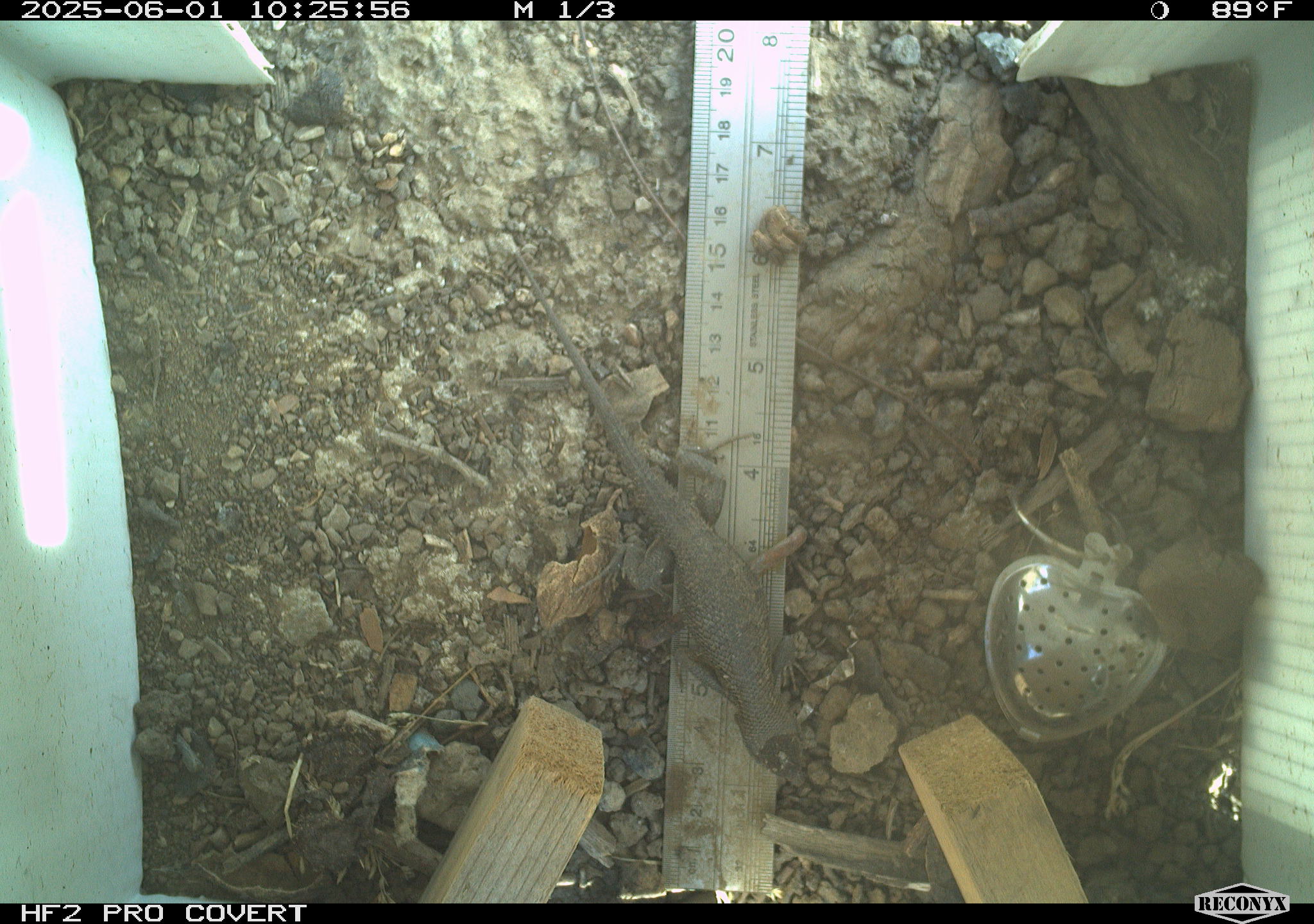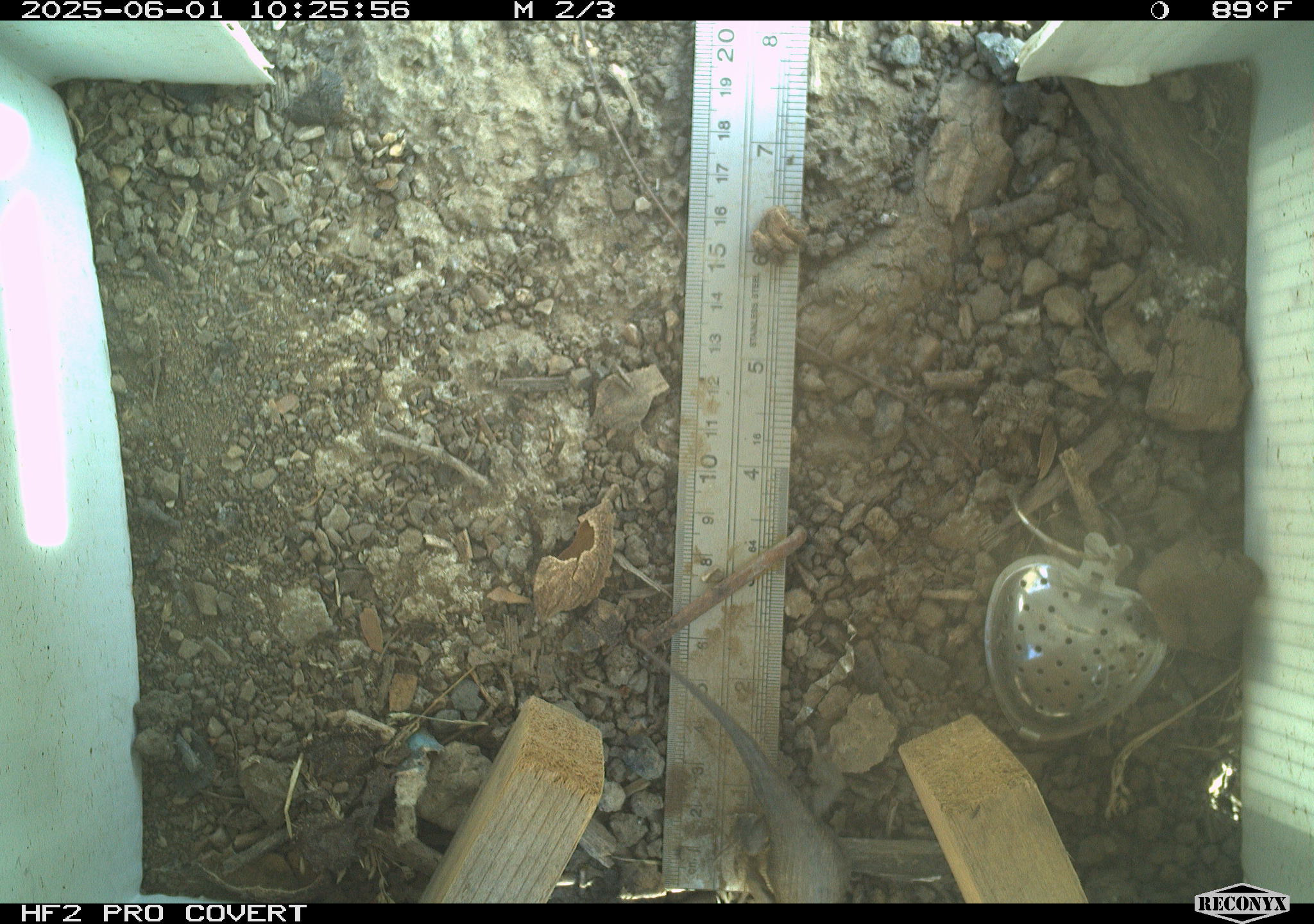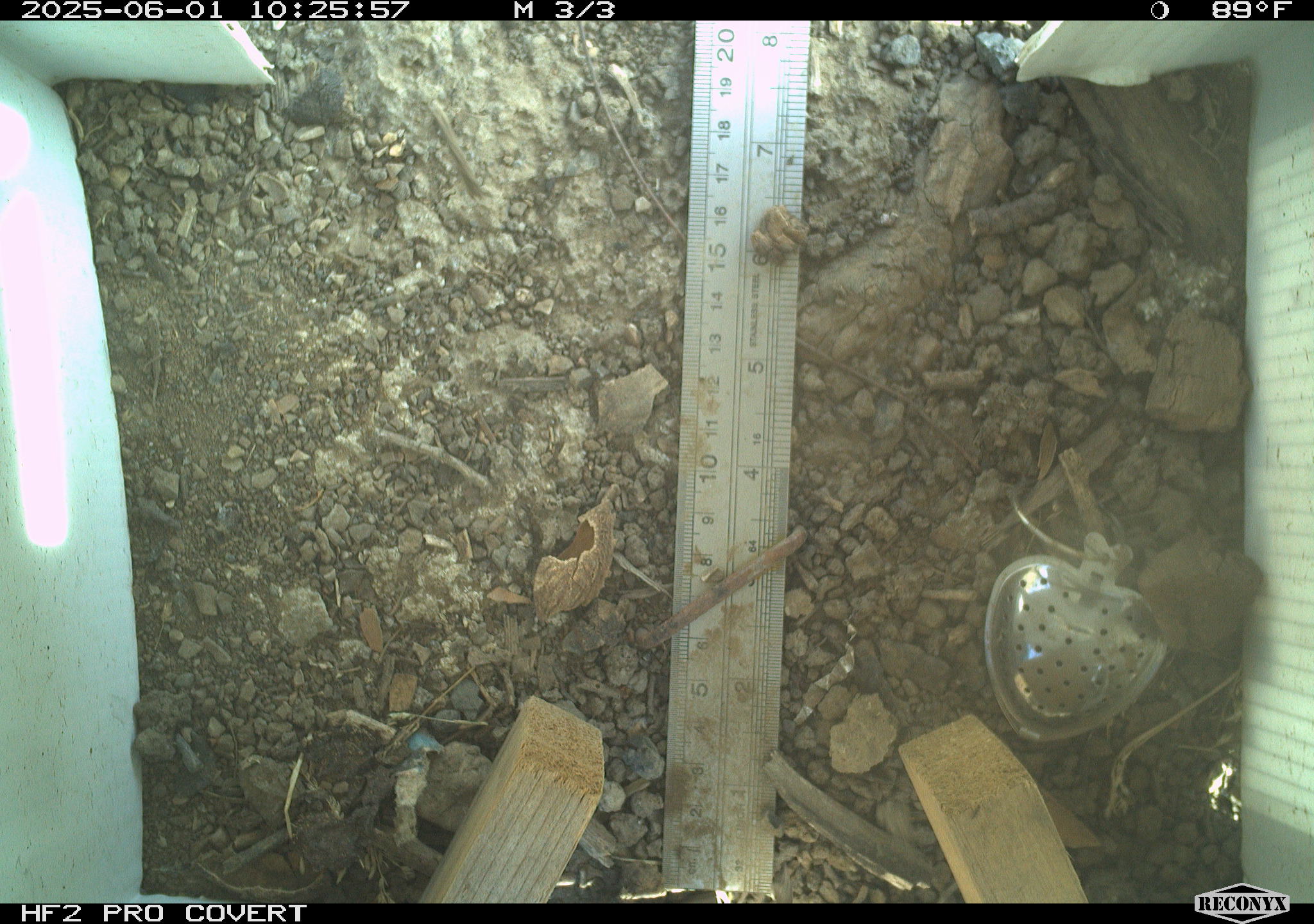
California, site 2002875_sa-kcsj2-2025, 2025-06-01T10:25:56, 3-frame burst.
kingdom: Animalia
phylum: Chordata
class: Reptilia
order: Squamata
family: Phrynosomatidae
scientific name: Phrynosomatidae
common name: north american spiny lizards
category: sceloporus/uta species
Sceloporus/uta species (north american spiny lizards) (Phrynosomatidae).